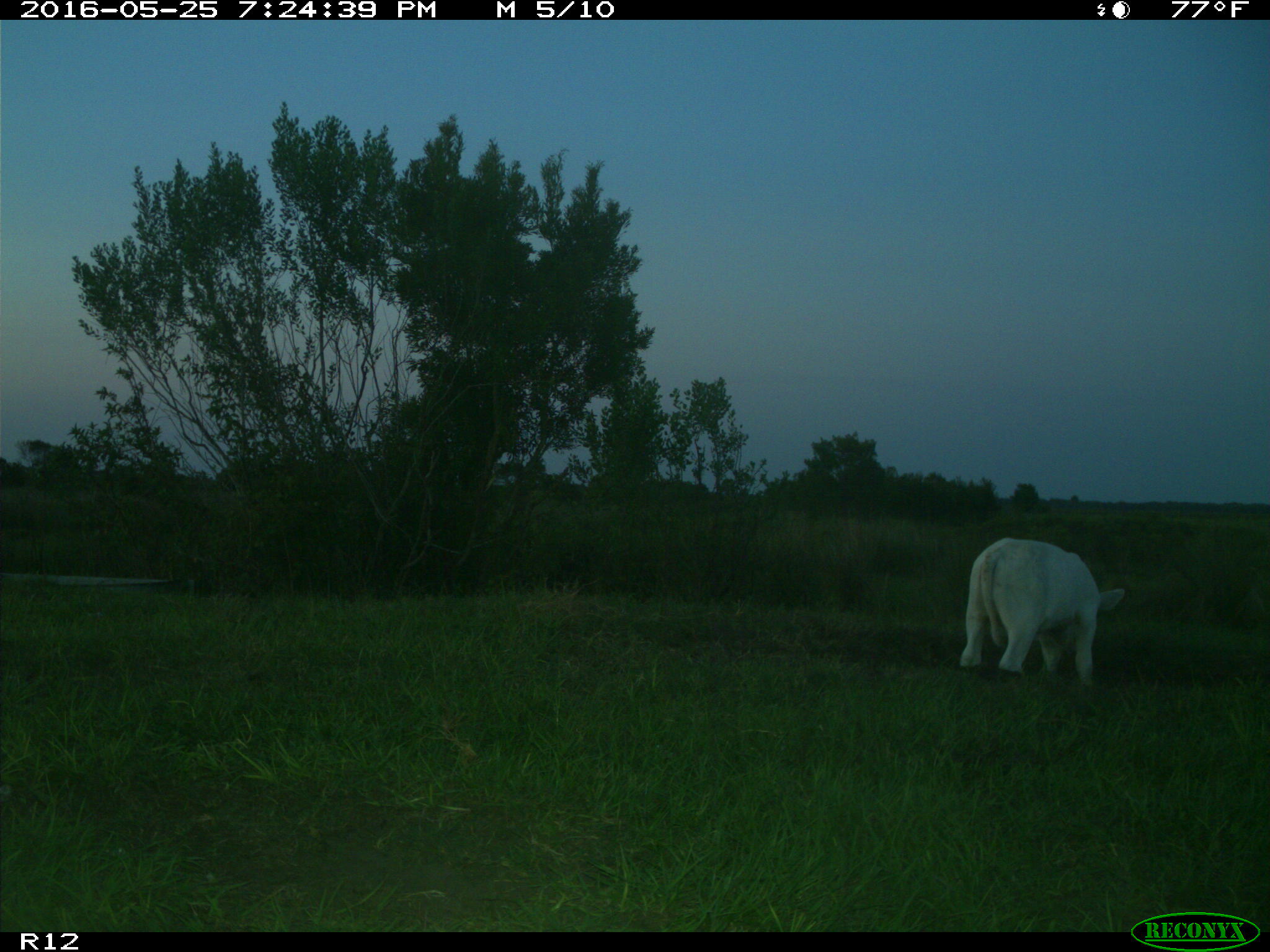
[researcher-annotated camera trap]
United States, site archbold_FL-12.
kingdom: Animalia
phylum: Chordata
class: Mammalia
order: Artiodactyla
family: Bovidae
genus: Bos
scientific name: Bos taurus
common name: domestic cow